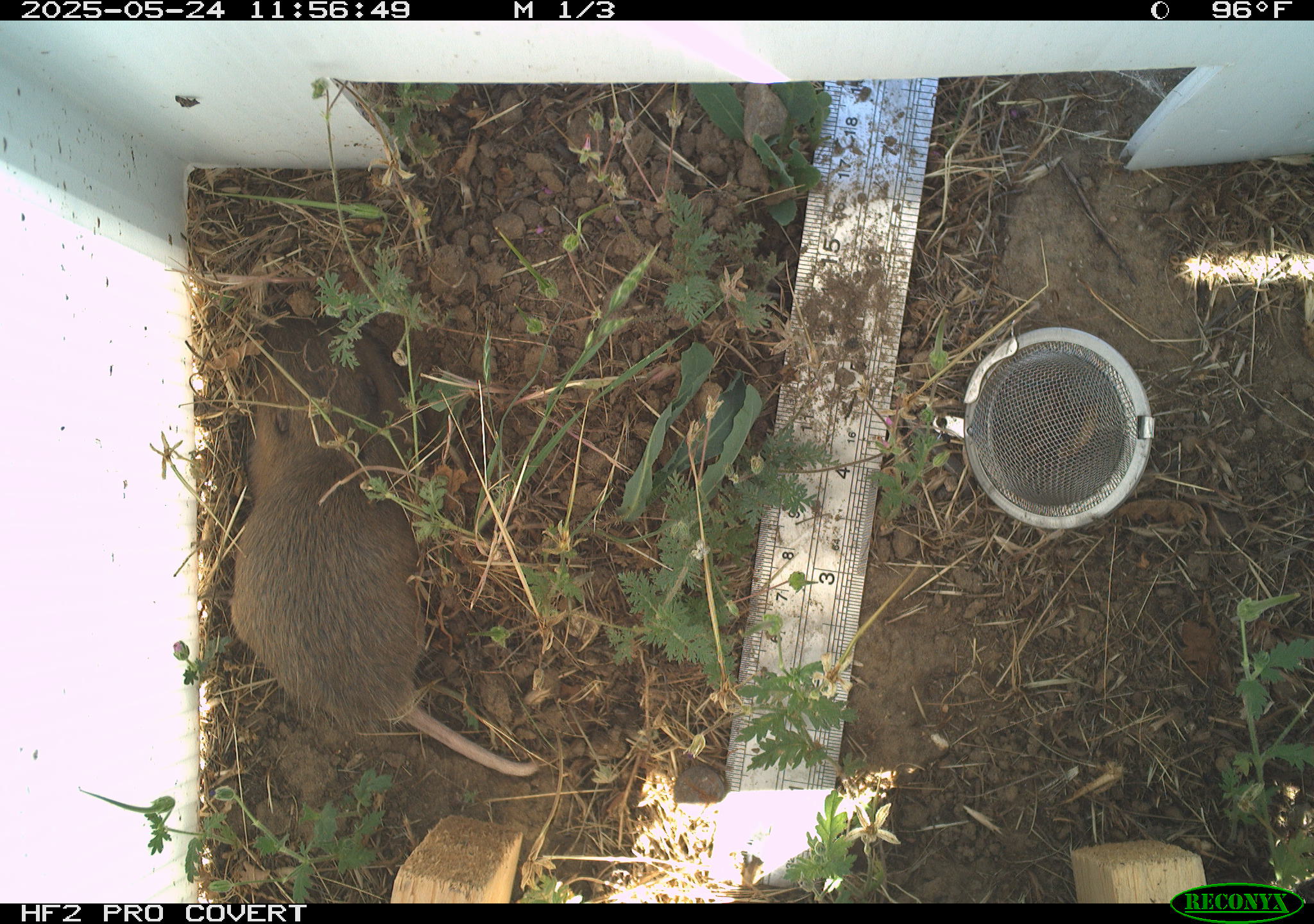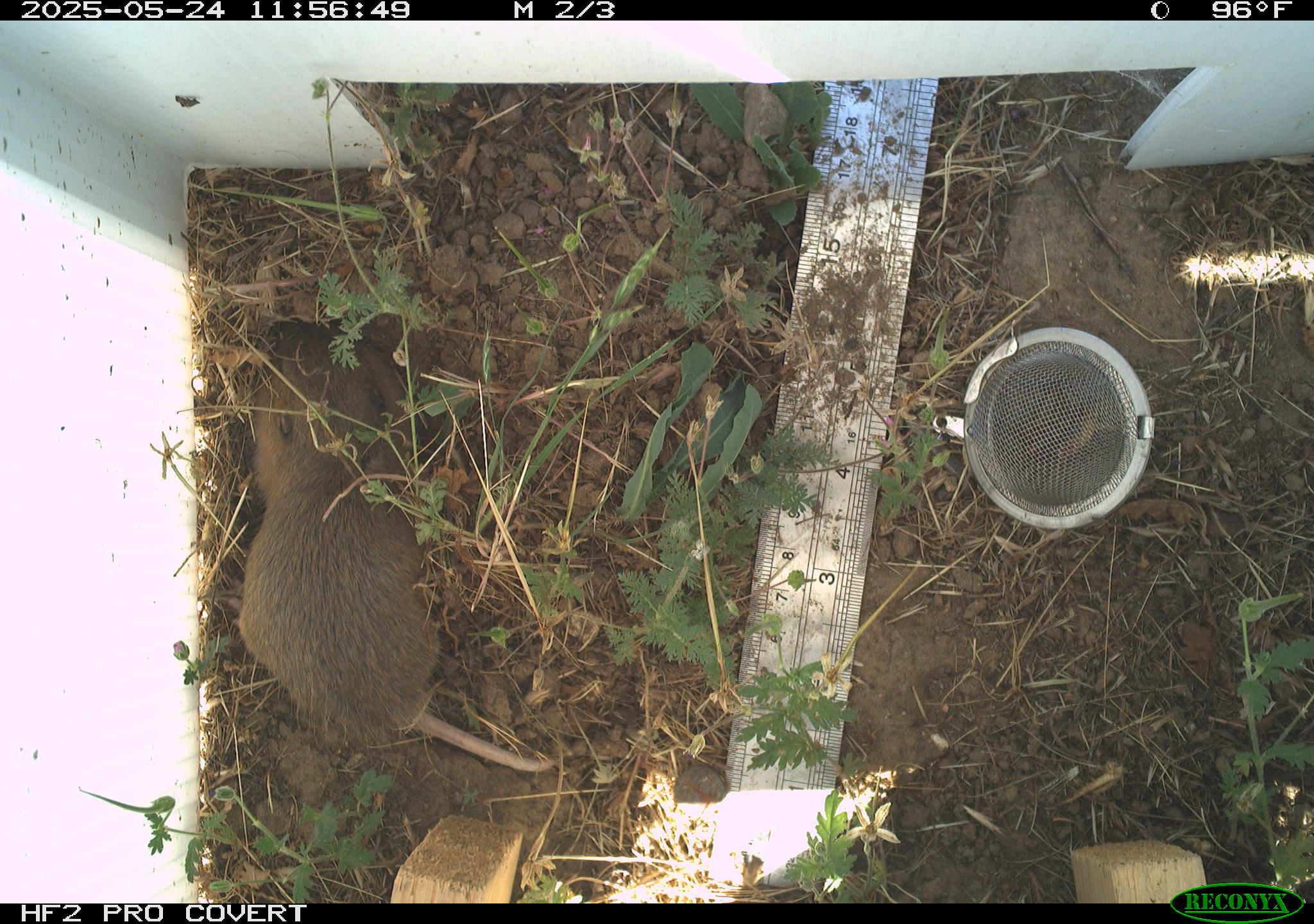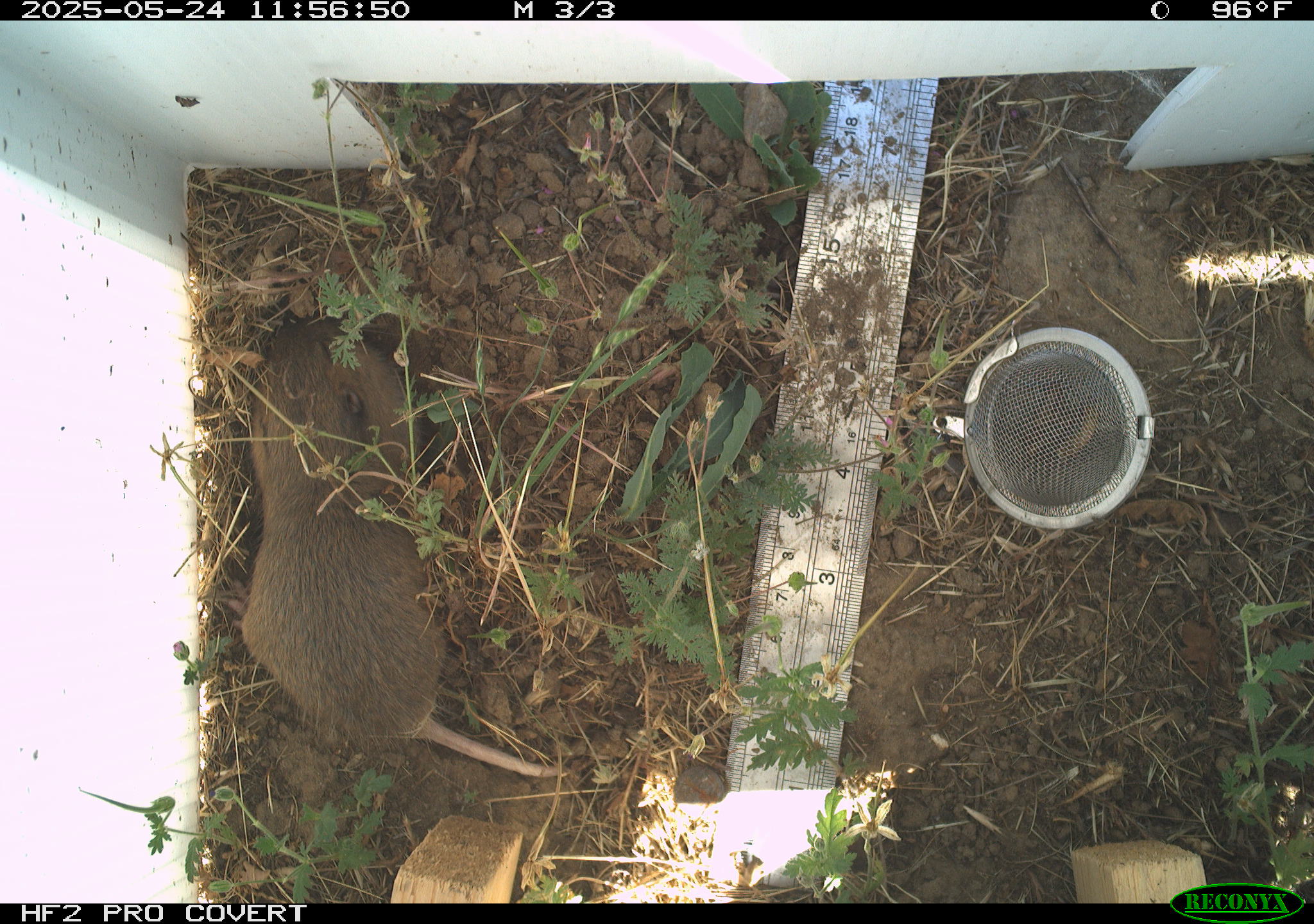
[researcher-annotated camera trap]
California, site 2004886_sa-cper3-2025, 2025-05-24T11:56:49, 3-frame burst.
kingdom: Animalia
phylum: Chordata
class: Mammalia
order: Rodentia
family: Cricetidae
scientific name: Arvicolinae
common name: voles, lemmings, and muskrats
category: arvicolinae subfamily